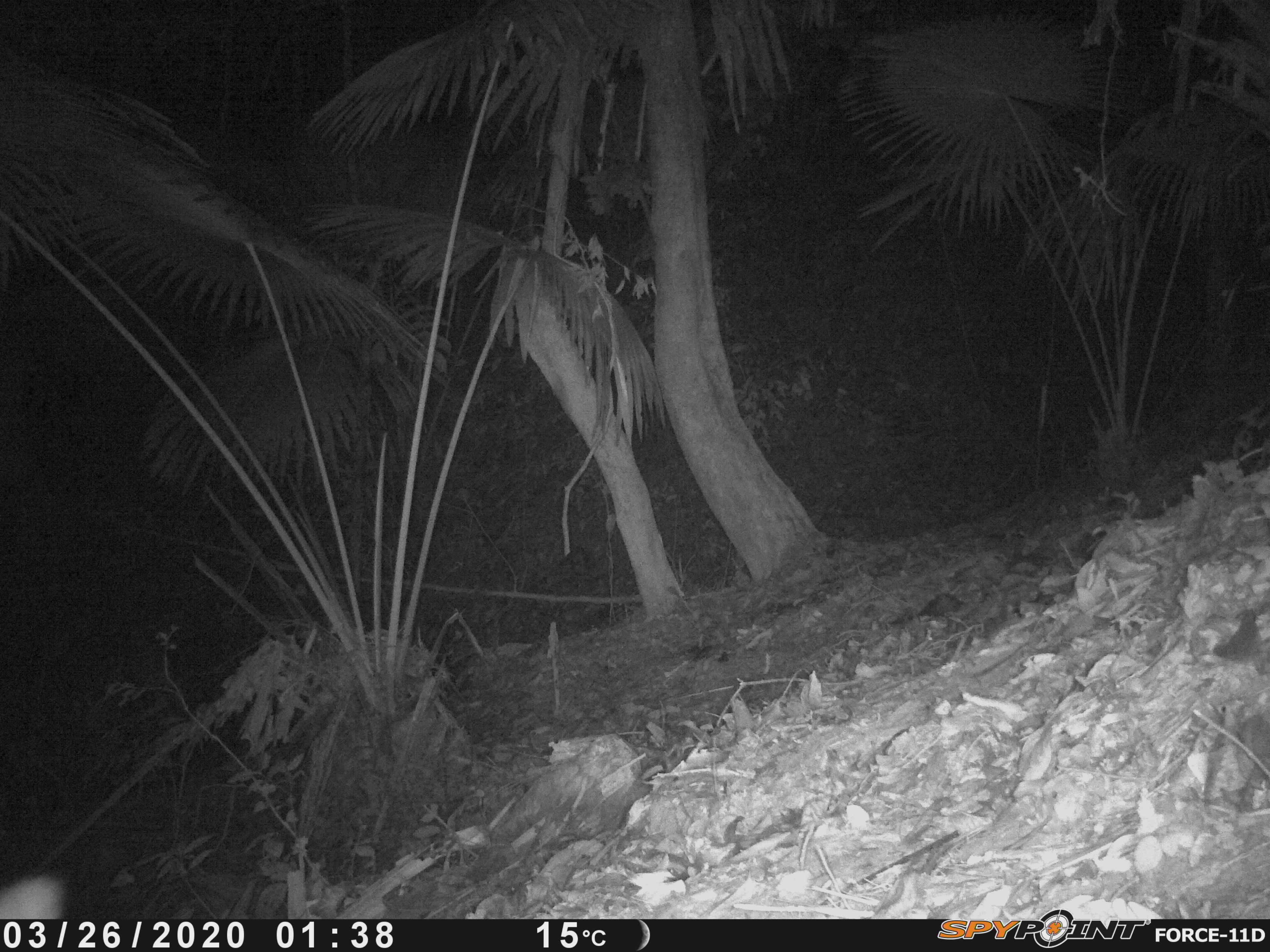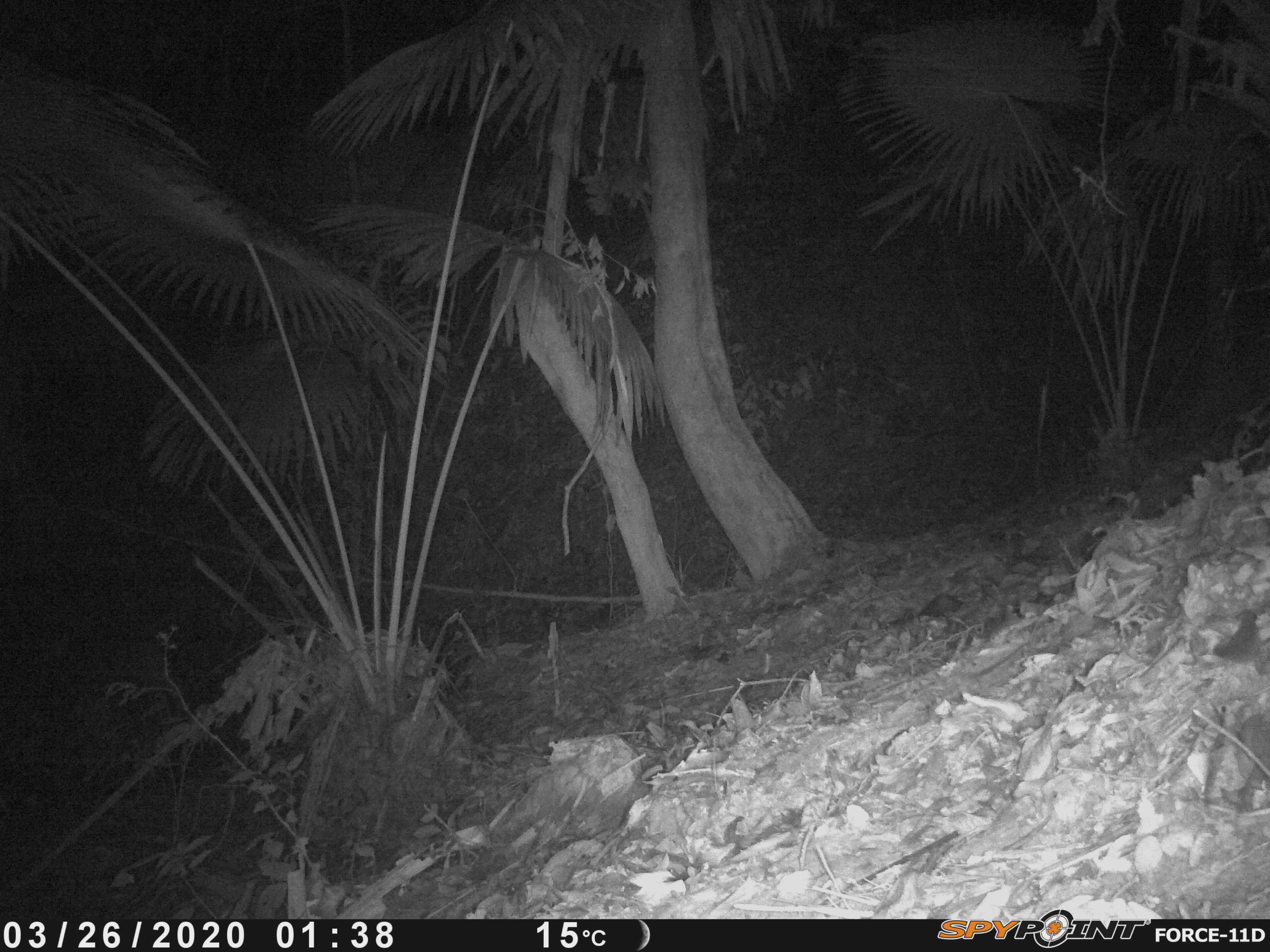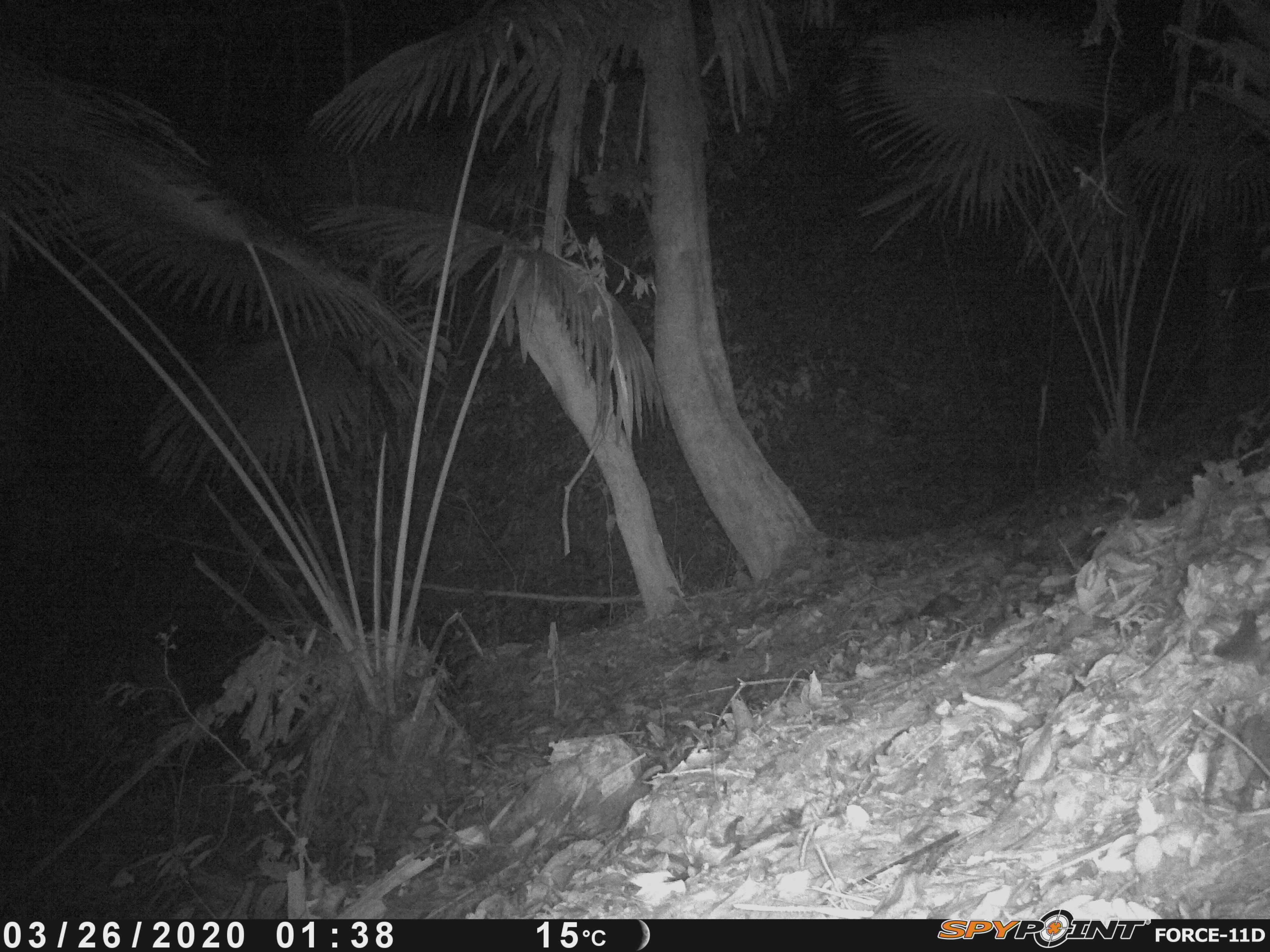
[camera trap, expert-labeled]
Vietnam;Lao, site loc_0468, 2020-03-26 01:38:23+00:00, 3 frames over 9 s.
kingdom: Animalia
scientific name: Animalia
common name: animal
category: unidentified animal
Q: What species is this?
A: Unidentified animal (animal) (Animalia).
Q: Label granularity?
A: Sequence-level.